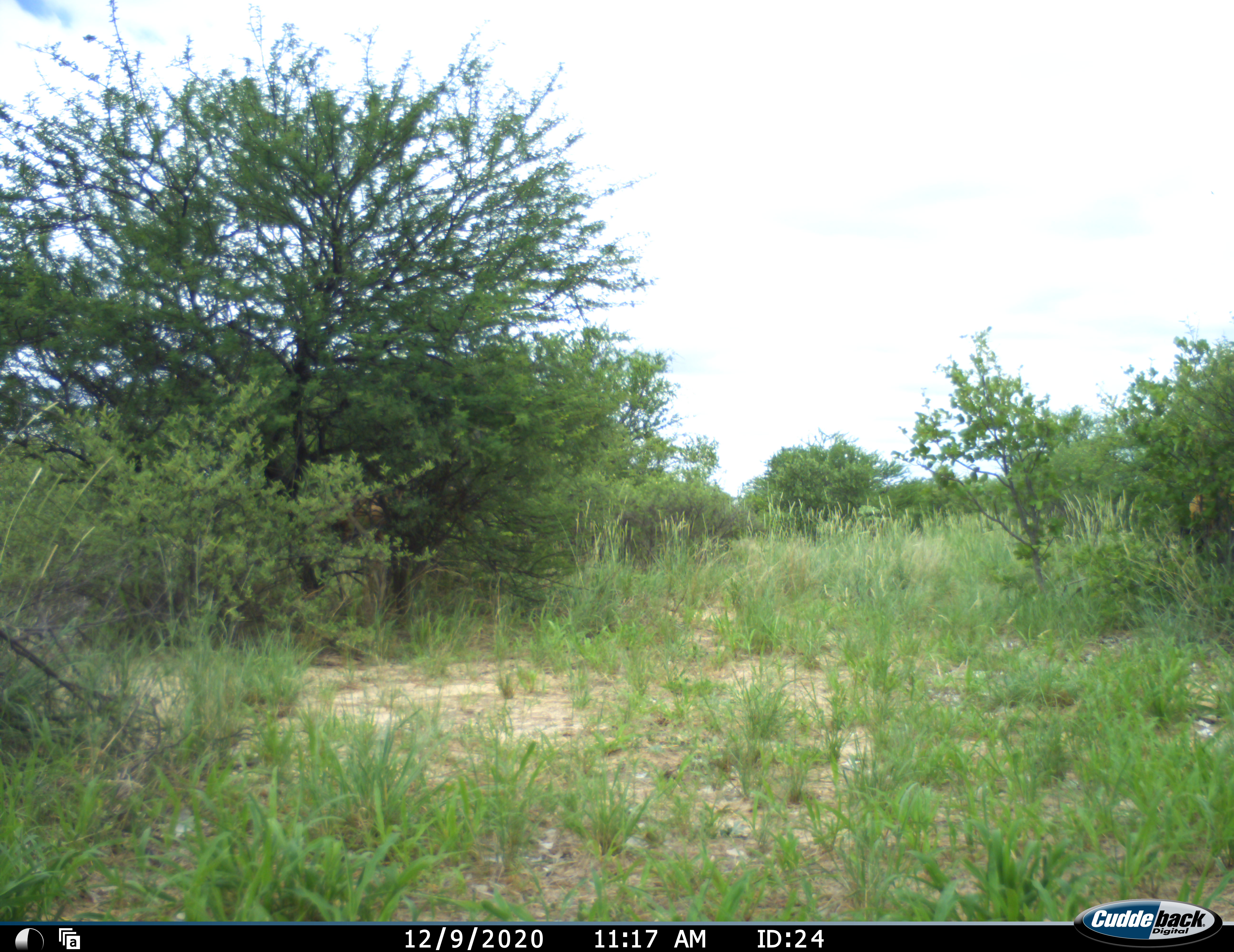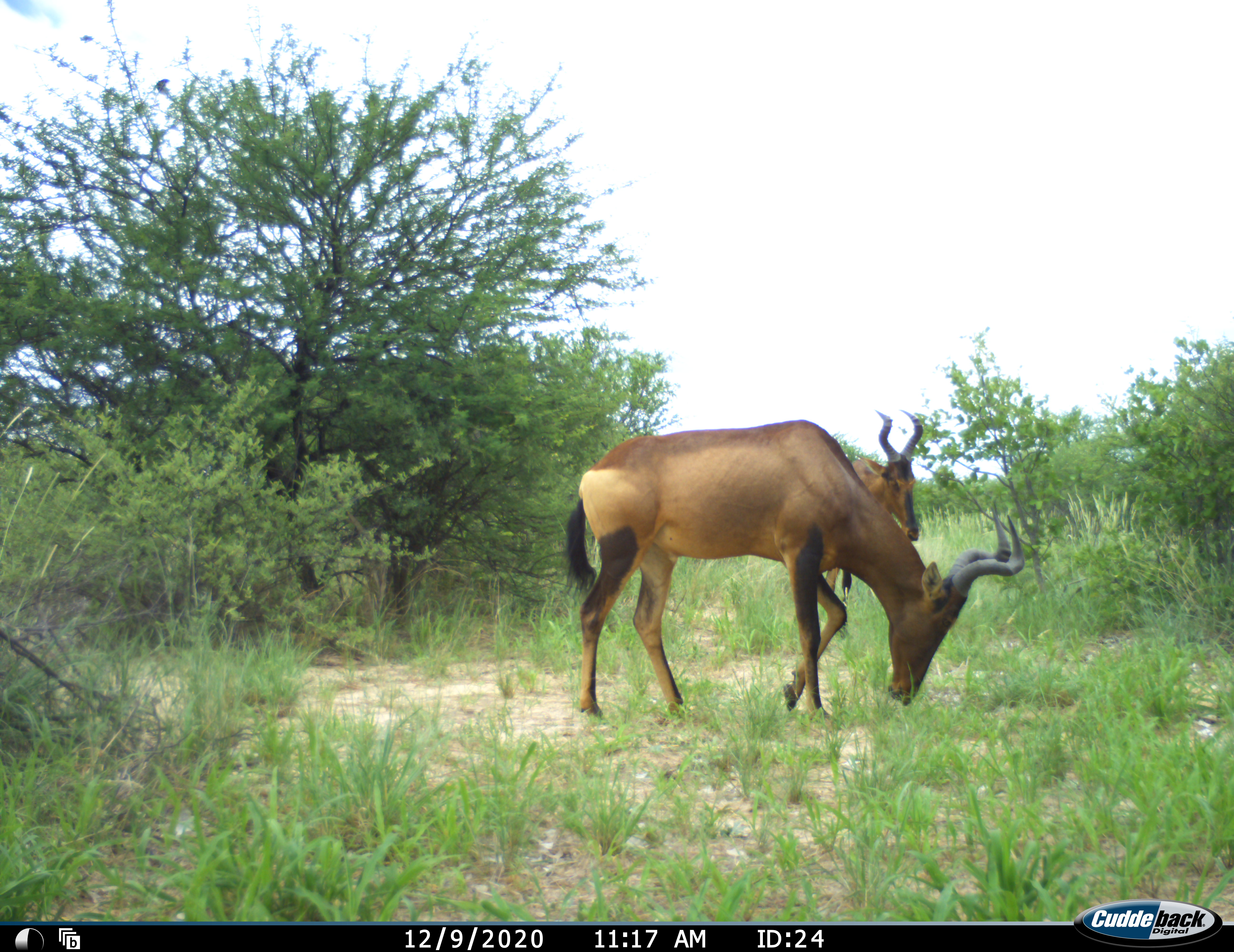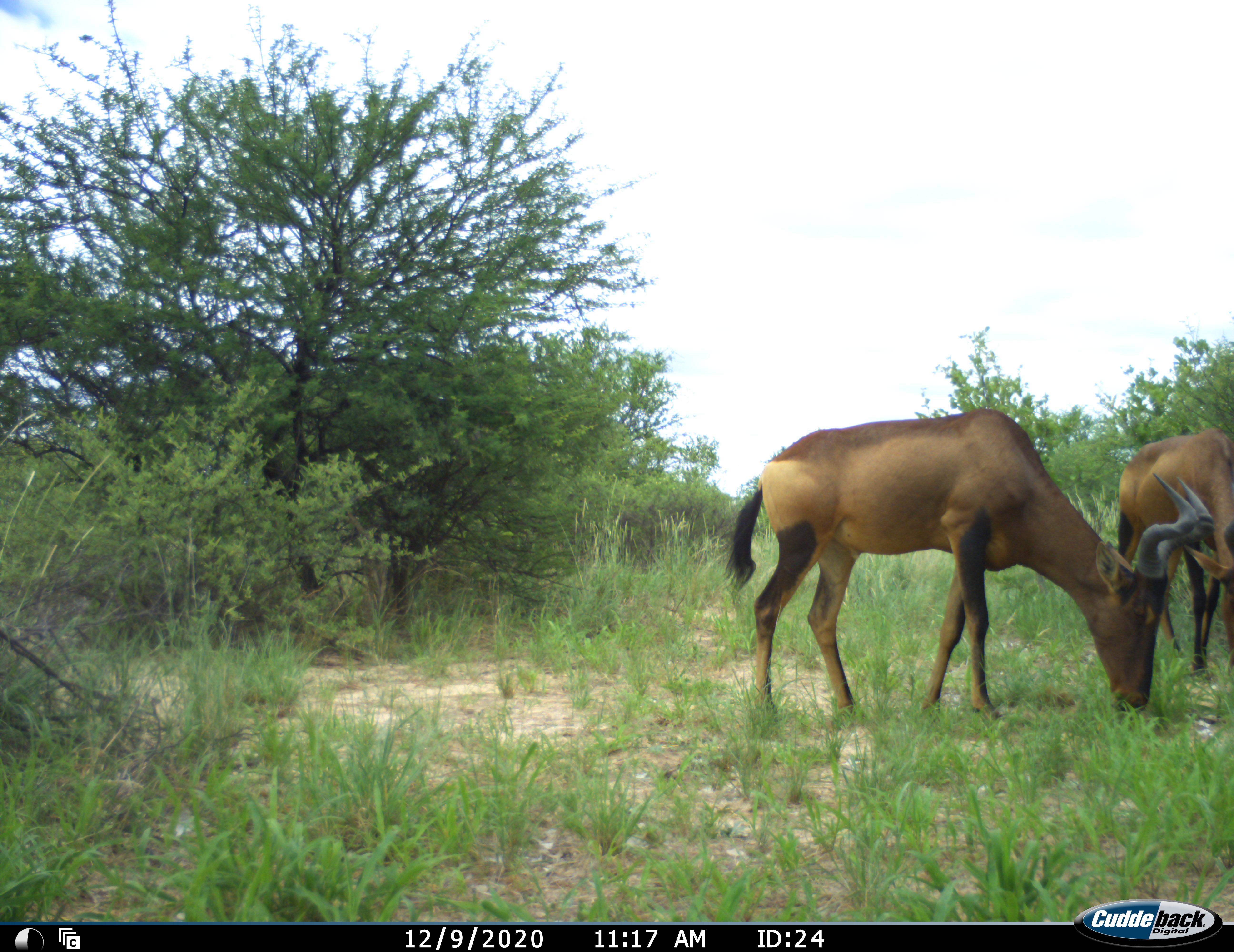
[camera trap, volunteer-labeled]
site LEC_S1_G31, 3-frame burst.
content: unidentified animal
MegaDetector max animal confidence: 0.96